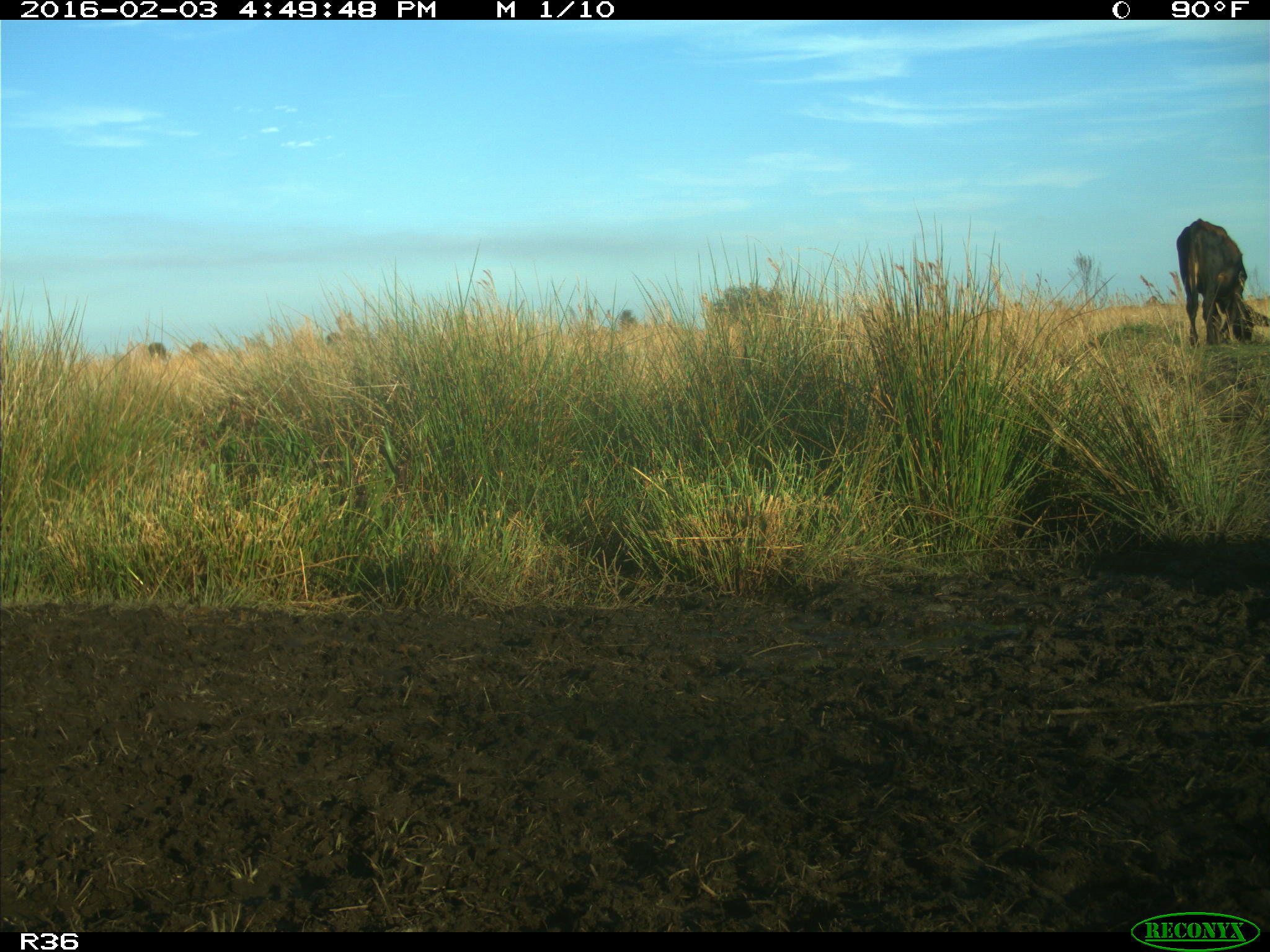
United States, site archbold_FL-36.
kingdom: Animalia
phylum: Chordata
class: Mammalia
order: Artiodactyla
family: Bovidae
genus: Bos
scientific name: Bos taurus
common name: domestic cow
Bos taurus (domestic cow).